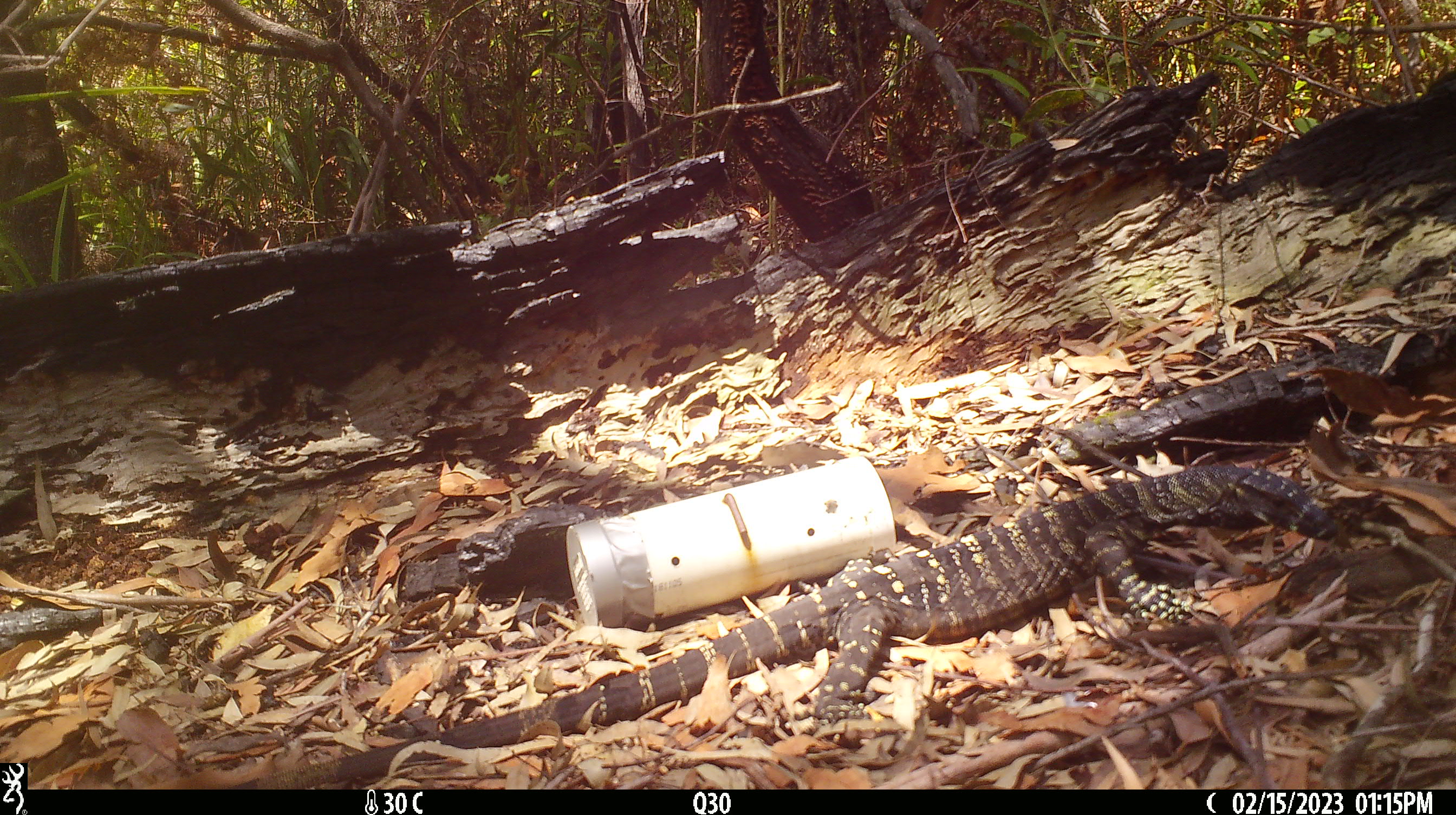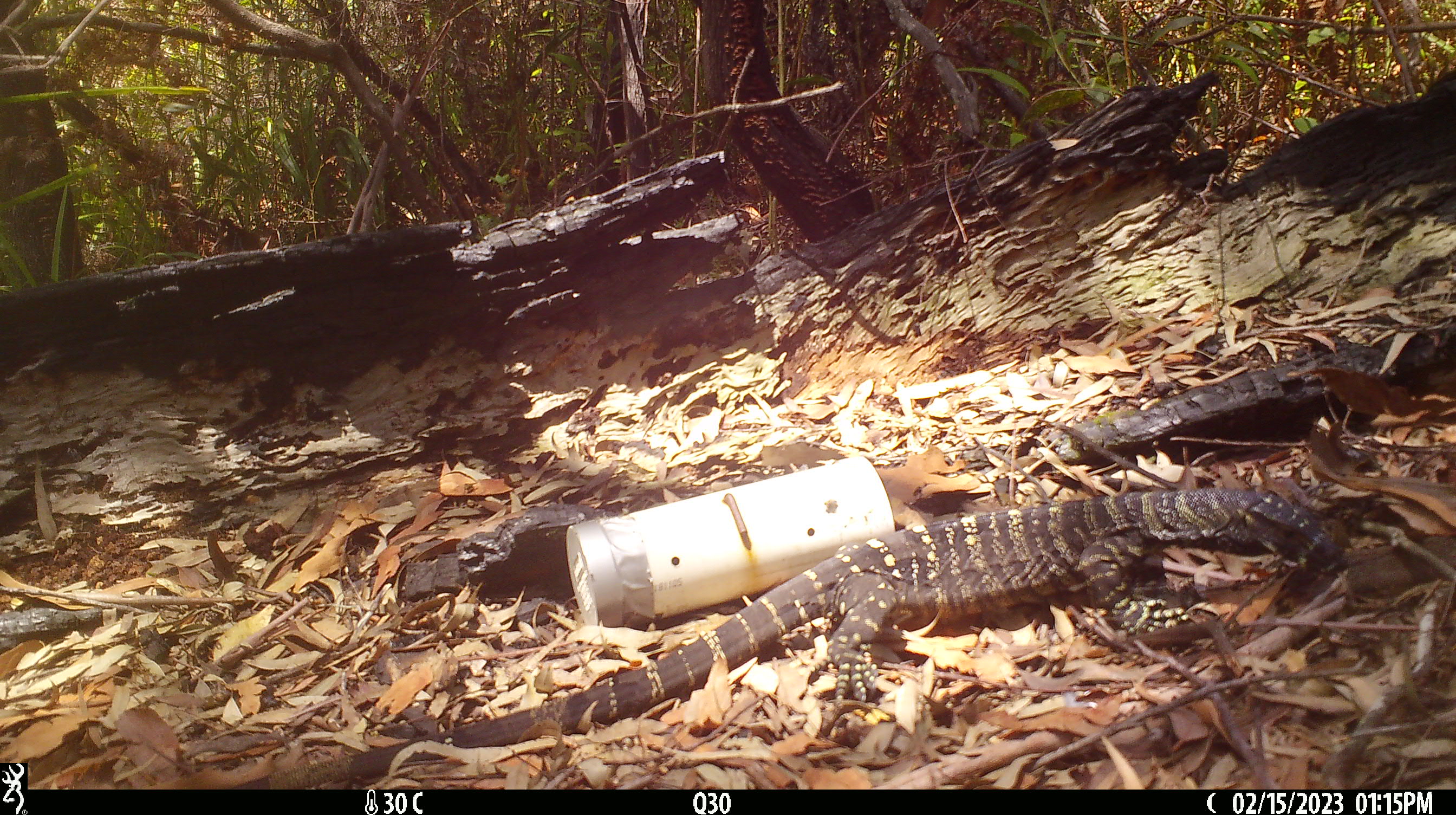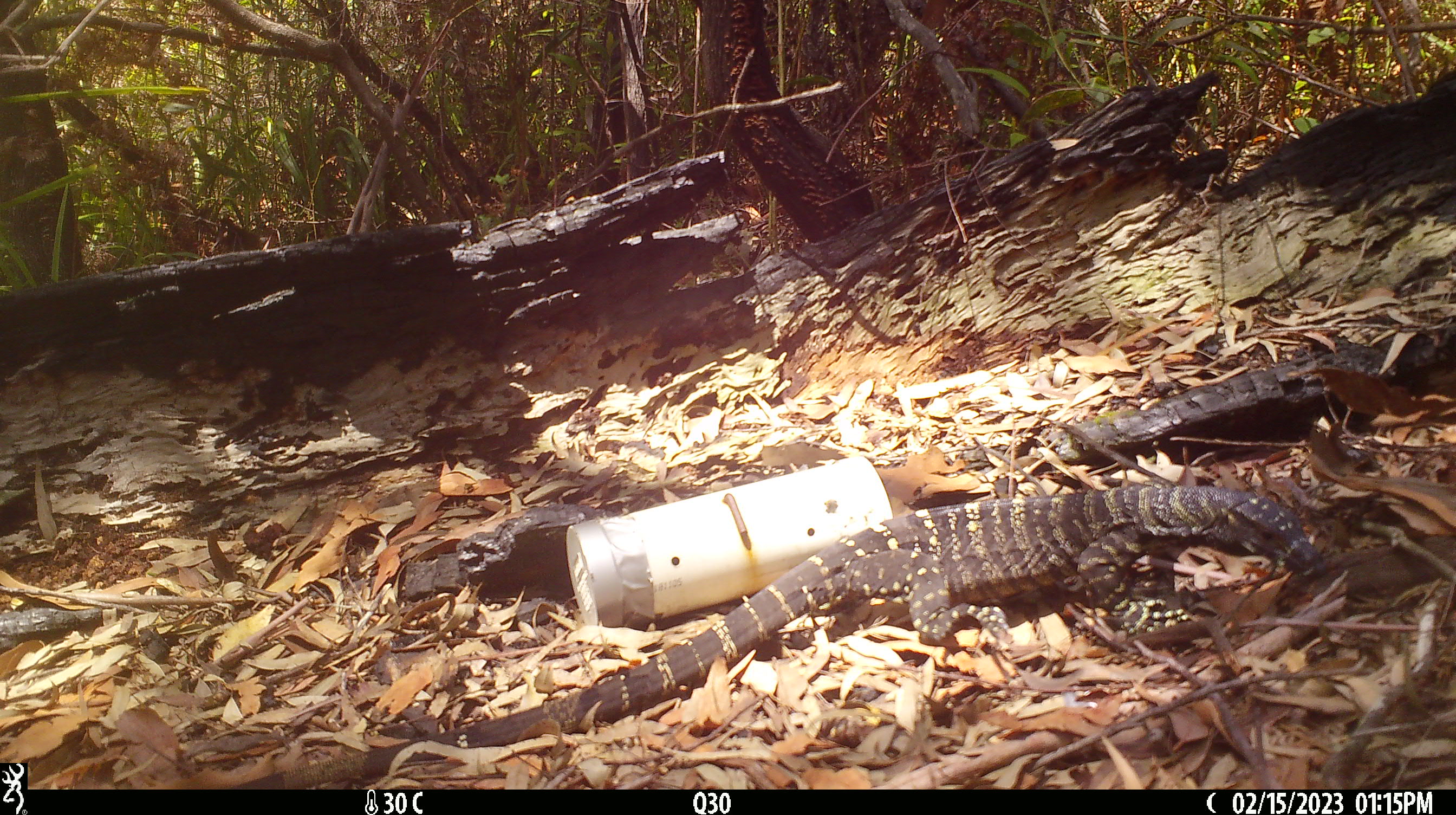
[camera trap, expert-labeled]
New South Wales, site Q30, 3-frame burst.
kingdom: Animalia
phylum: Chordata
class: Reptilia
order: Squamata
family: Varanidae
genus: Varanus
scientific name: Varanus varius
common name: lace monitor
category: goanna